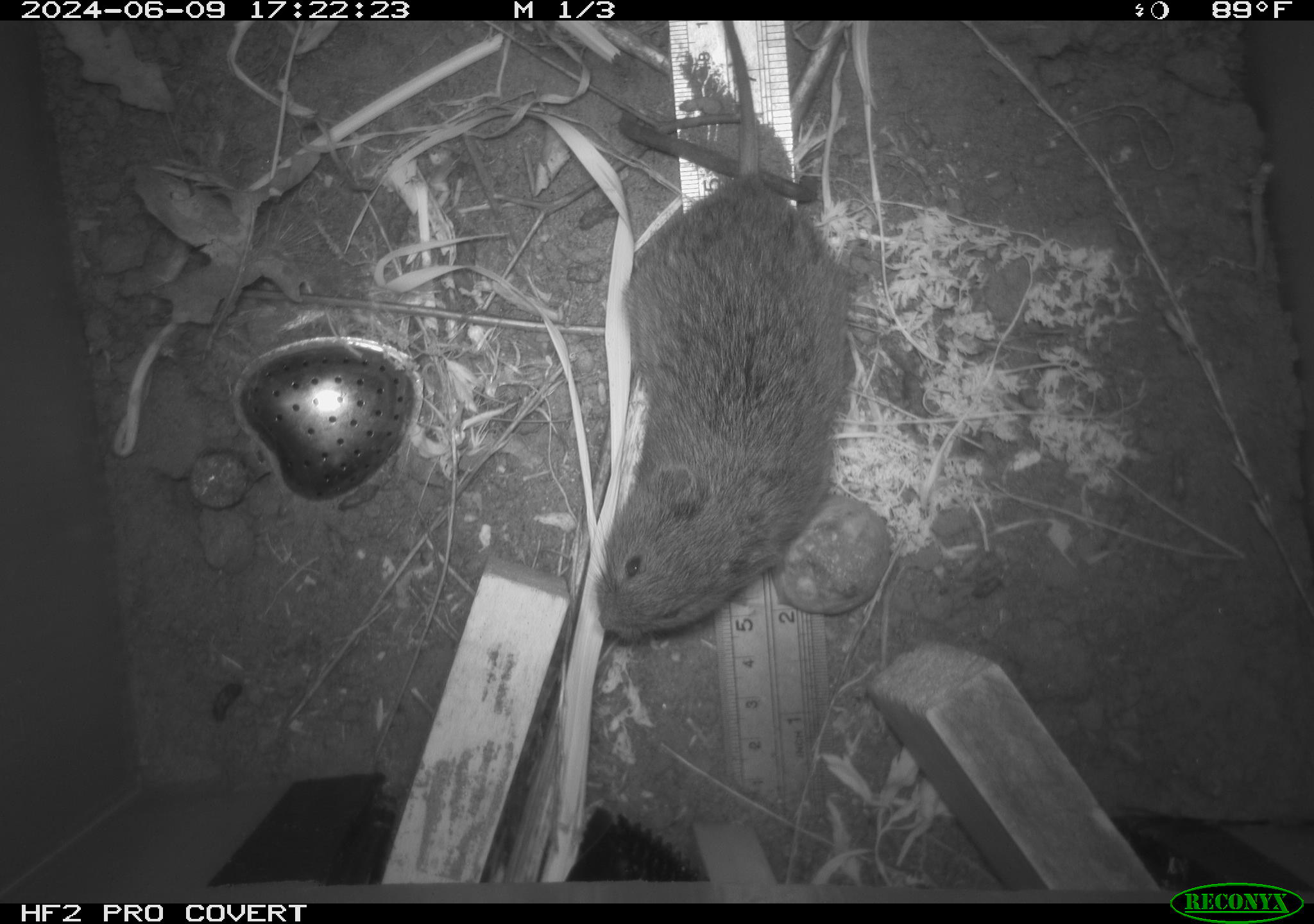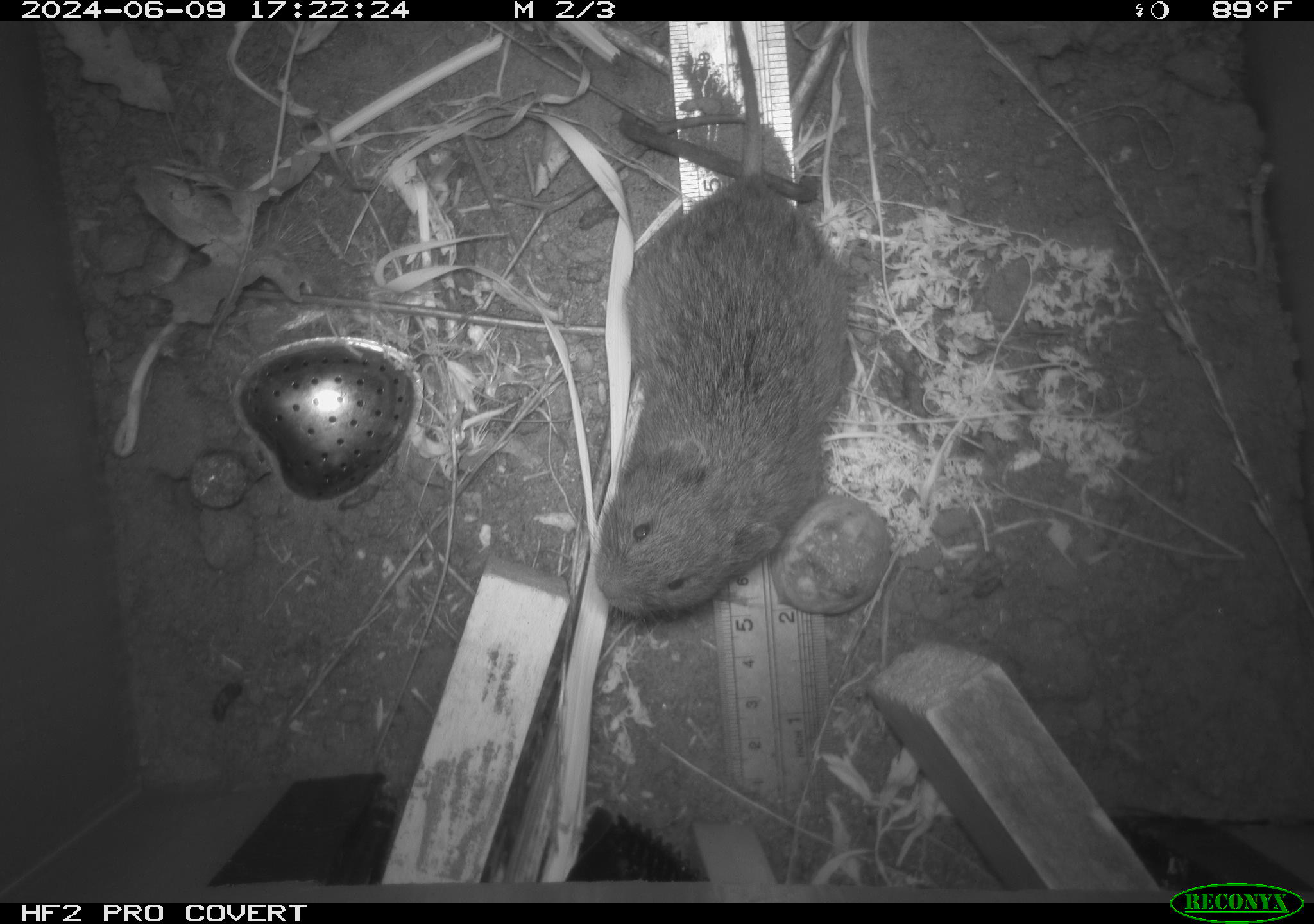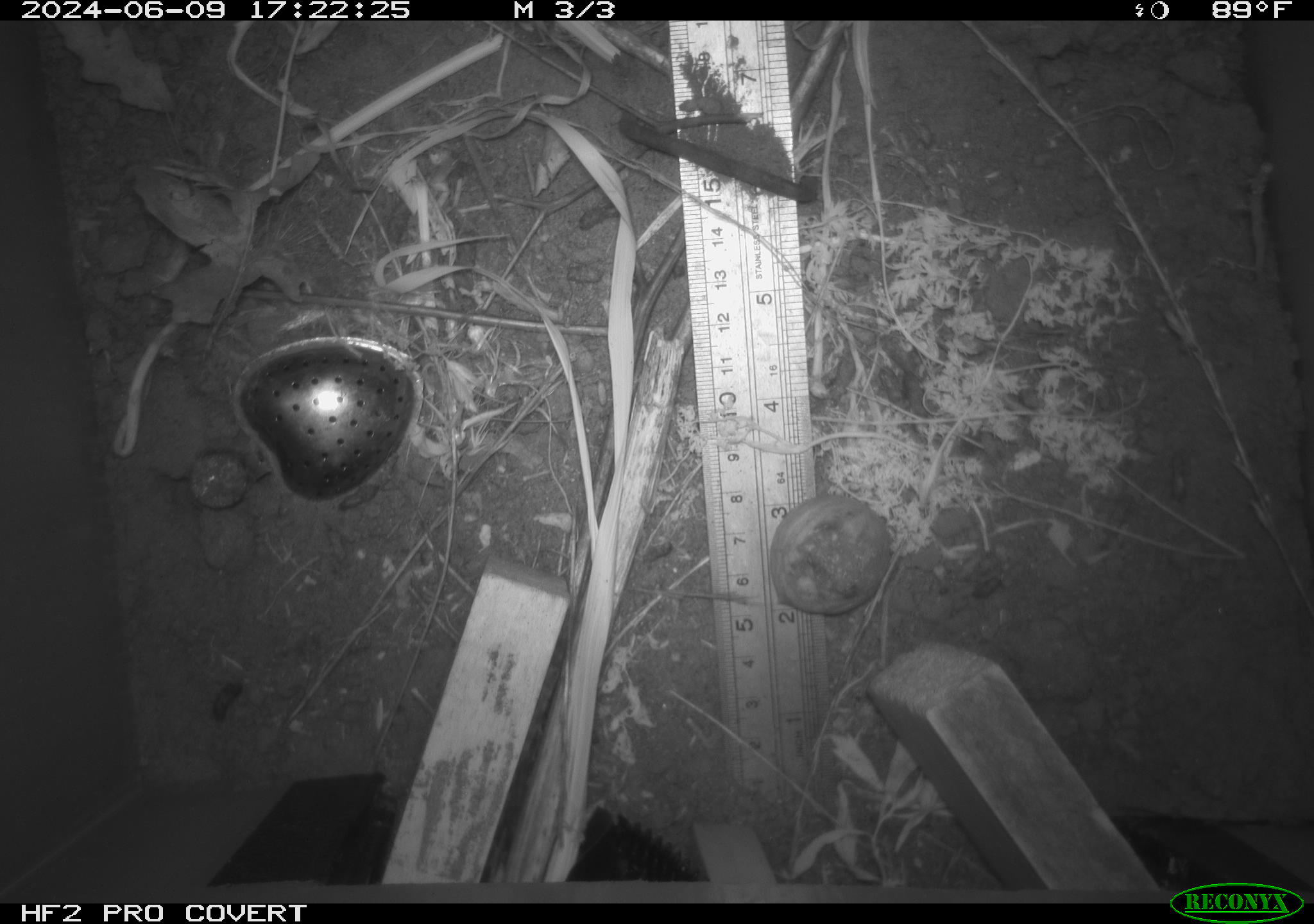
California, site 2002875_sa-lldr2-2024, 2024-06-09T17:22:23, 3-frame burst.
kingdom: Animalia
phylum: Chordata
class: Mammalia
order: Rodentia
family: Cricetidae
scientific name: Arvicolinae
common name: voles, lemmings, and muskrats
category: arvicolinae subfamily